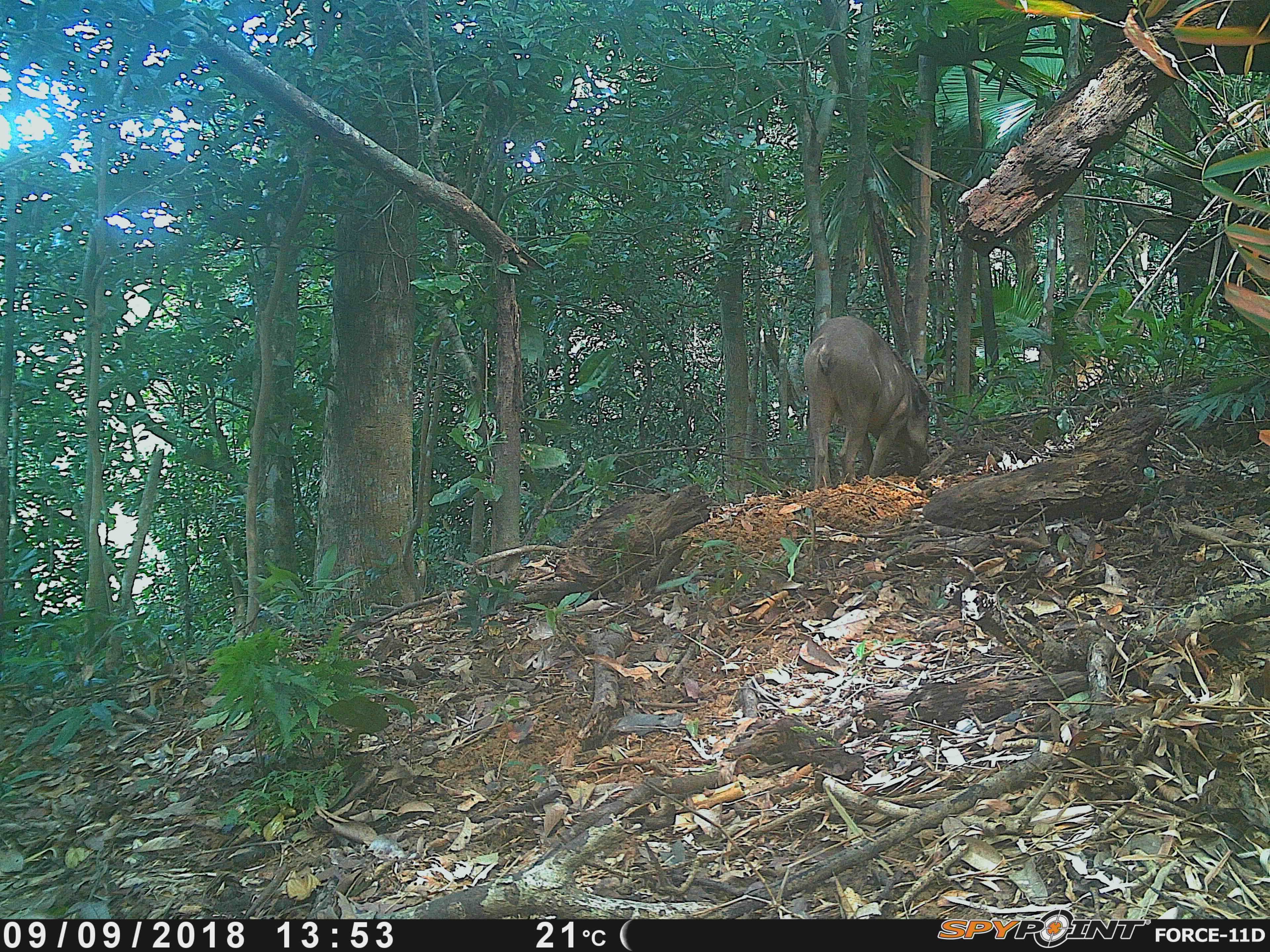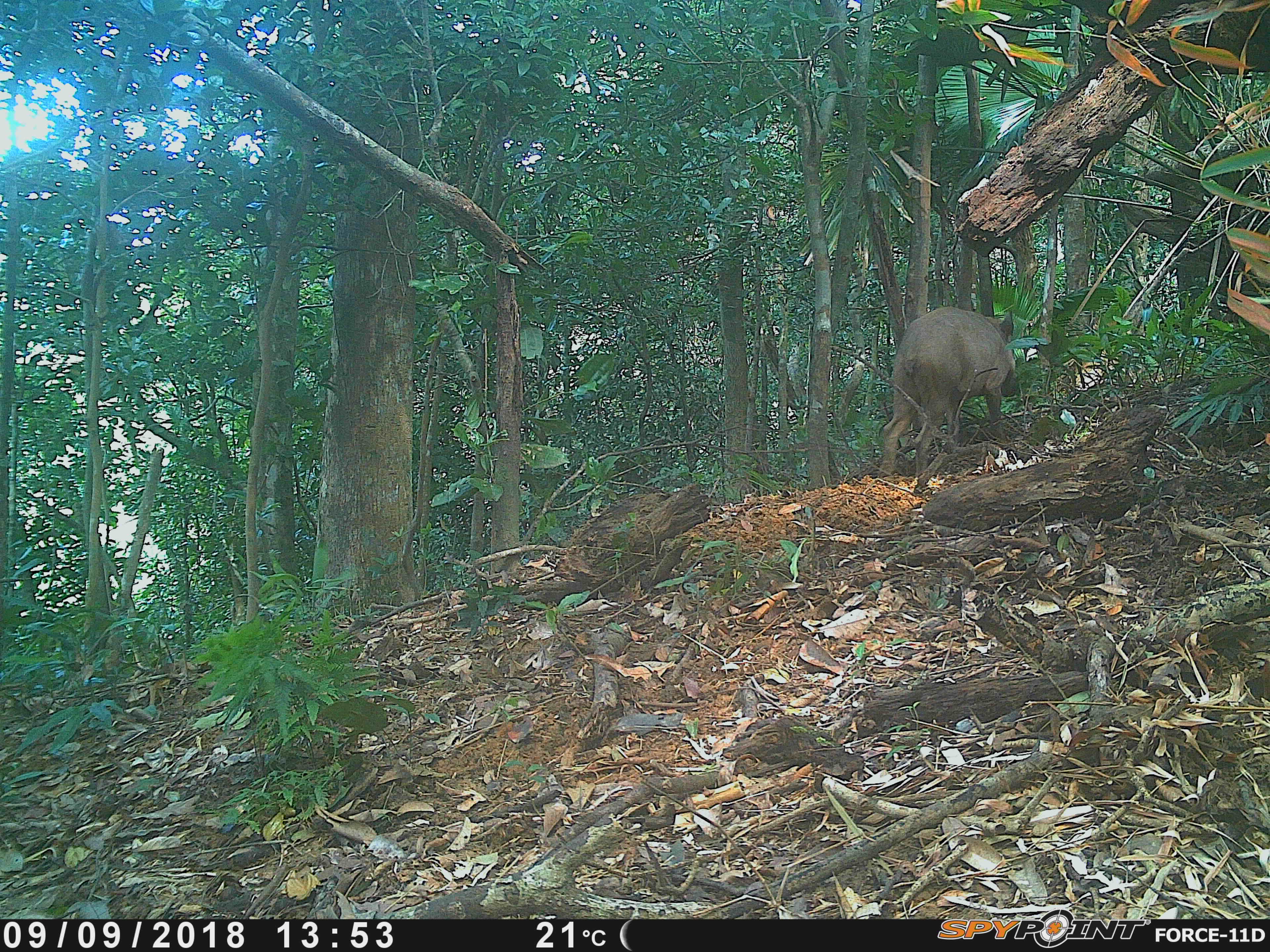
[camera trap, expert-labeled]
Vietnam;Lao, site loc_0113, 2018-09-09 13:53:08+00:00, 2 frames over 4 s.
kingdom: Animalia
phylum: Chordata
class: Mammalia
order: Artiodactyla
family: Suidae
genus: Sus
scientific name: Sus scrofa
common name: eurasian wild pig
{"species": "eurasian wild pig (Sus scrofa)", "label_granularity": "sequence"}